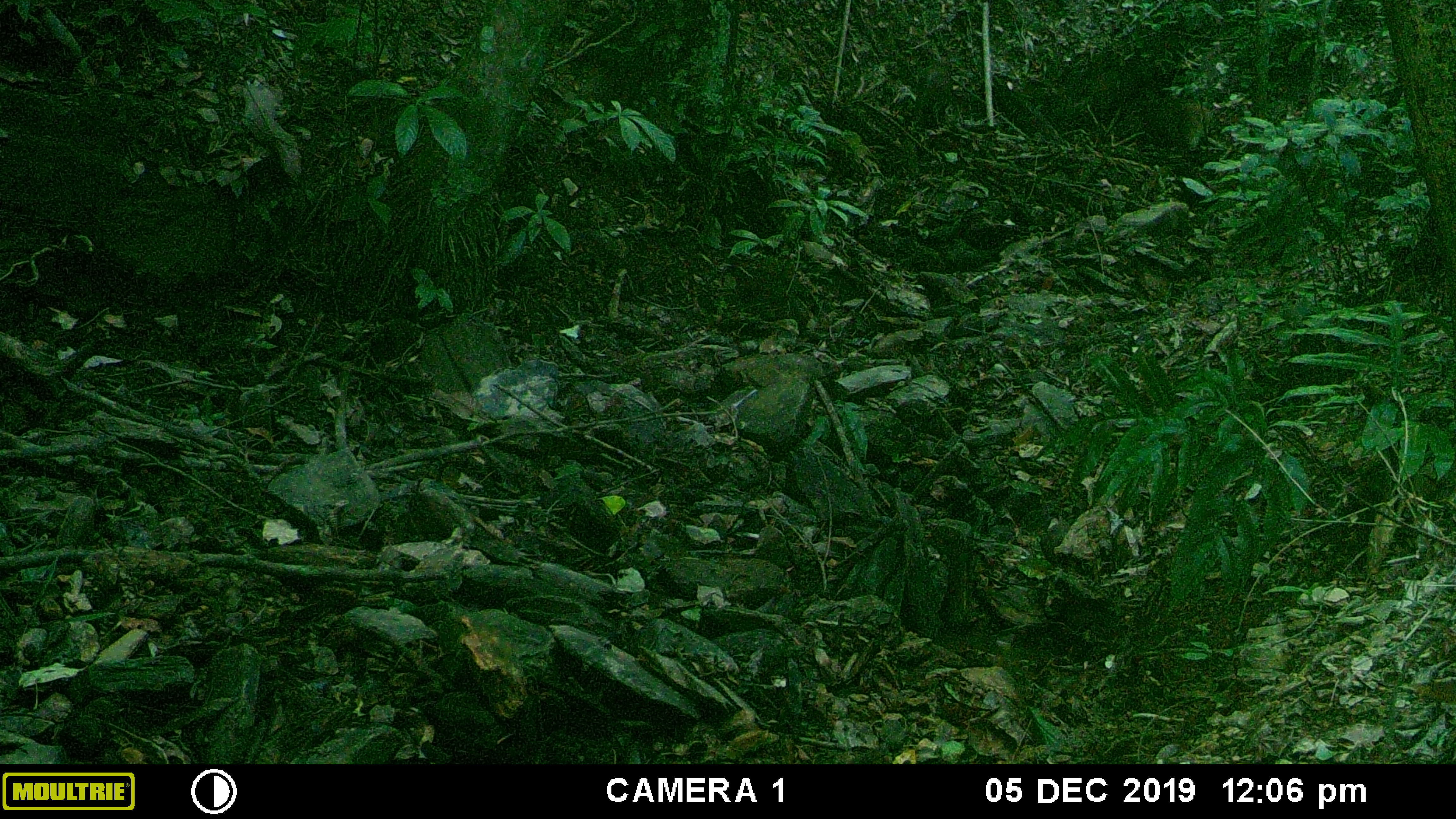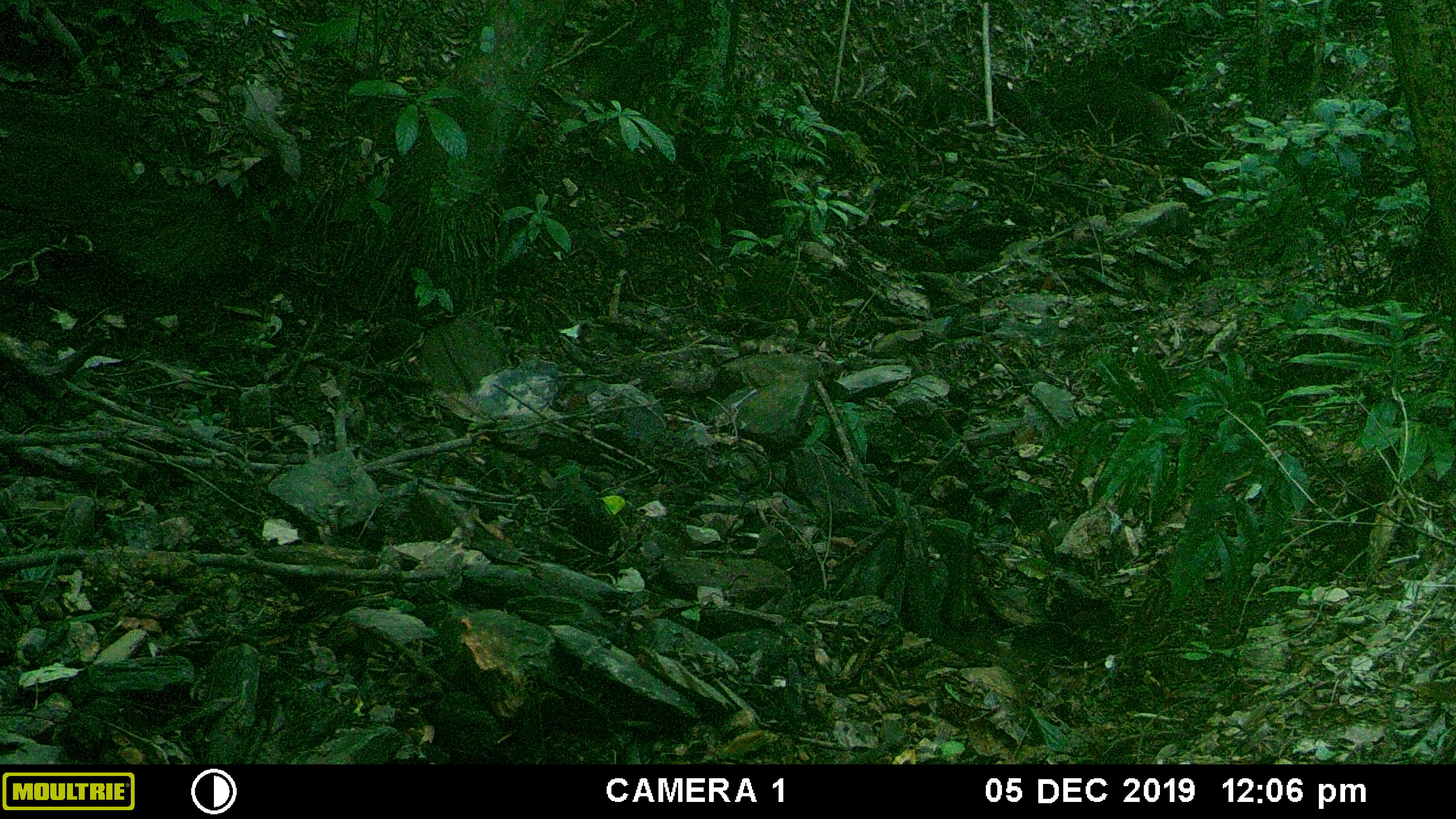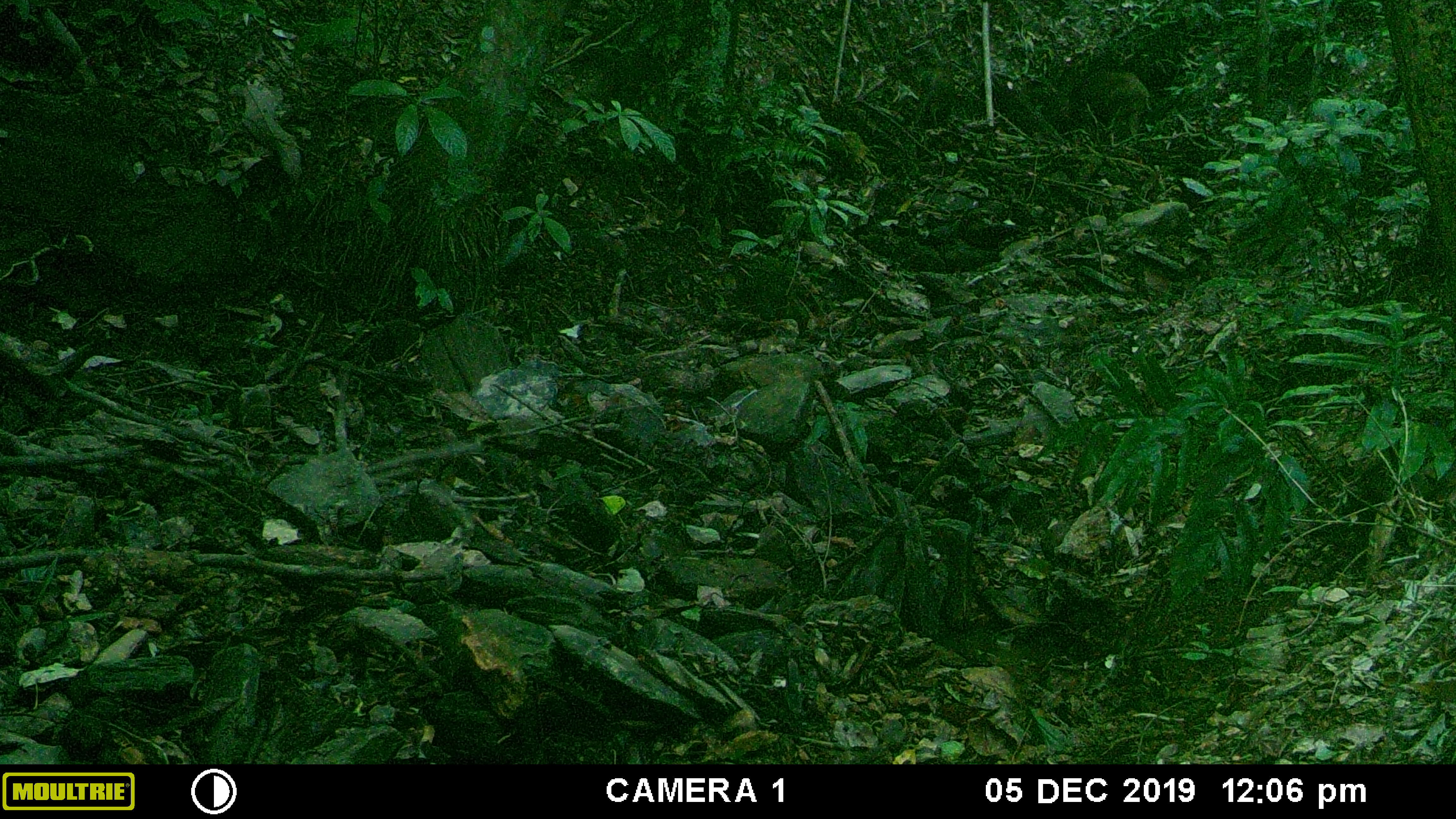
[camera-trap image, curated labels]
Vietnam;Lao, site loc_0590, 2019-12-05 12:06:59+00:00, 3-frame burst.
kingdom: Animalia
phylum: Chordata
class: Mammalia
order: Artiodactyla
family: Suidae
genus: Sus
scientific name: Sus scrofa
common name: eurasian wild pig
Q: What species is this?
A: Eurasian wild pig (Sus scrofa).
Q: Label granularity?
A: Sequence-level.